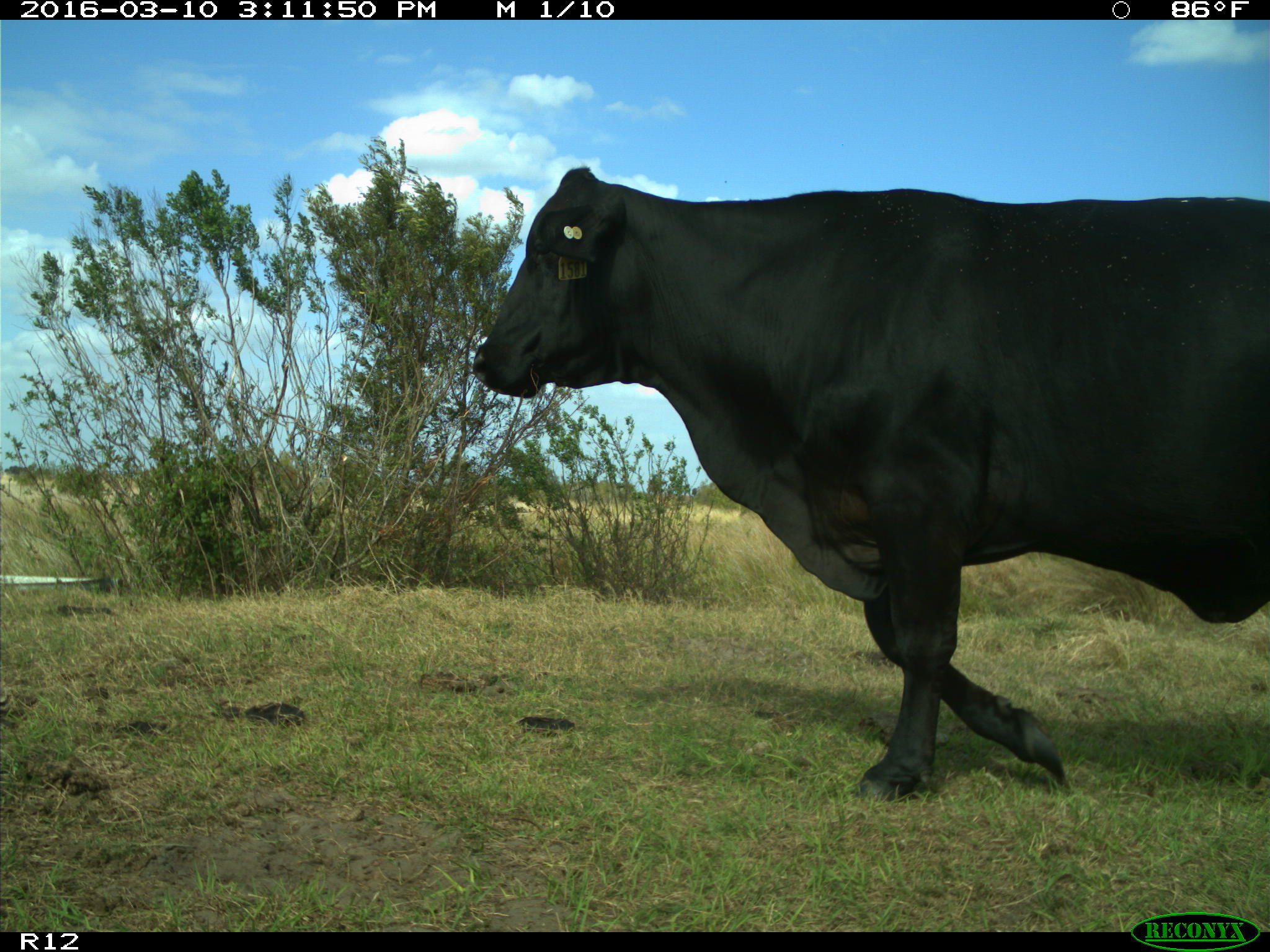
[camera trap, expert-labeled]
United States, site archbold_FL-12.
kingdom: Animalia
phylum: Chordata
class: Mammalia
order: Artiodactyla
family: Bovidae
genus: Bos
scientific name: Bos taurus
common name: domestic cow